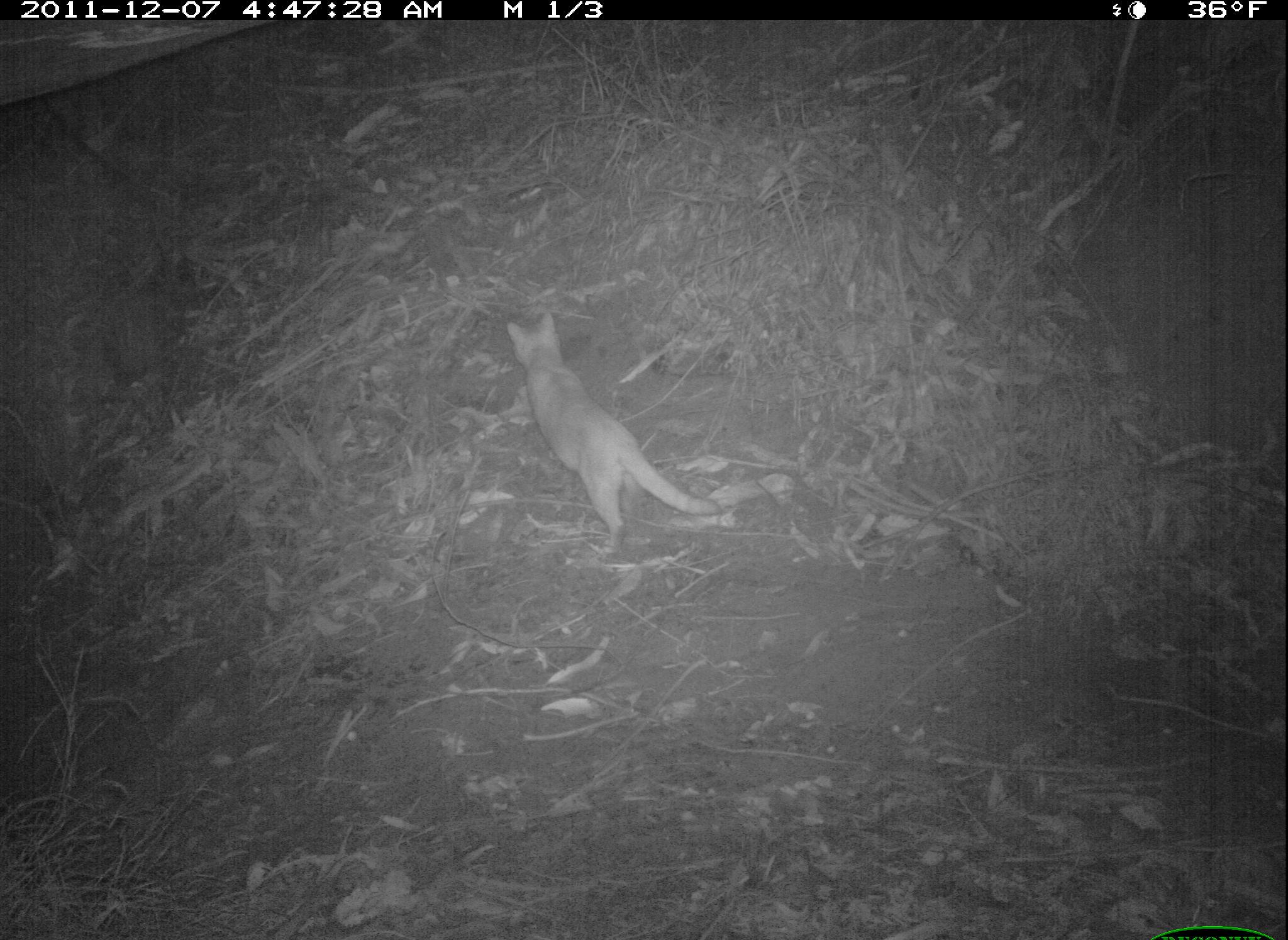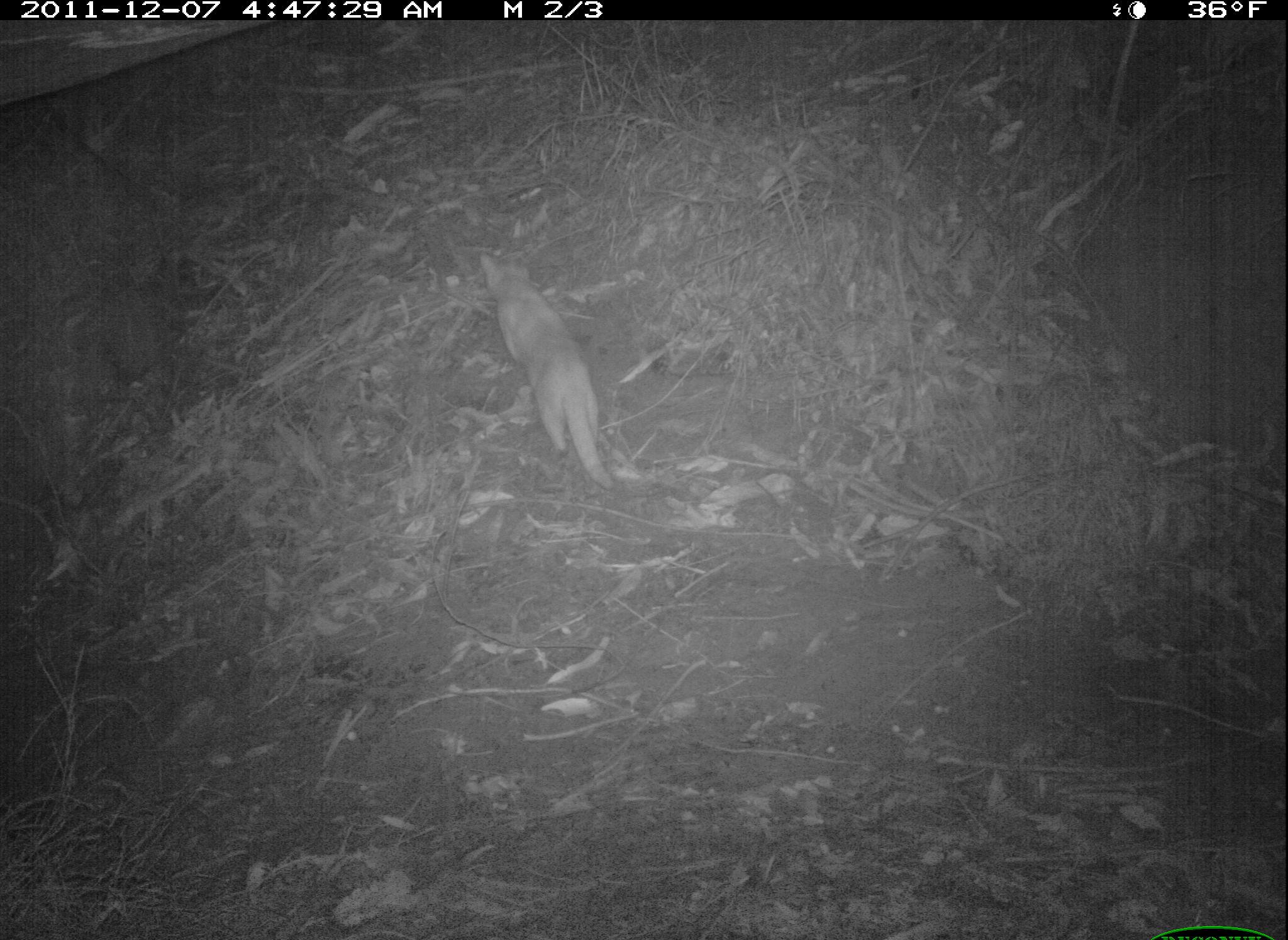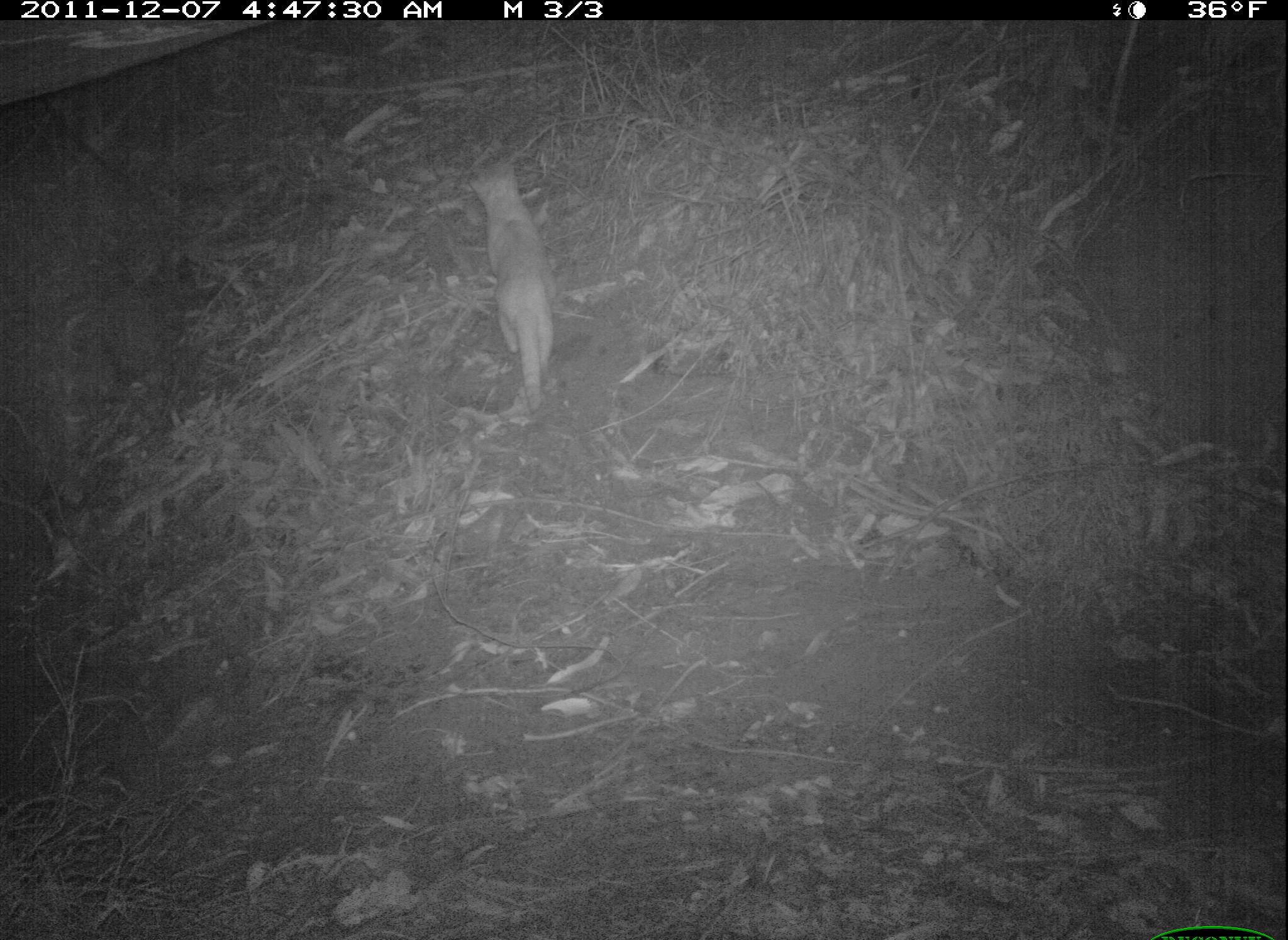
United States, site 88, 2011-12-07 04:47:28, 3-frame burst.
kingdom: Animalia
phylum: Chordata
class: Mammalia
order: Carnivora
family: Felidae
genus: Felis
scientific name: Felis catus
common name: cat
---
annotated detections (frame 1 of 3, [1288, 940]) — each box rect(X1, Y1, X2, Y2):
cat: rect(493, 308, 726, 562)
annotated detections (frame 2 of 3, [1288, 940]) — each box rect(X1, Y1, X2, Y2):
cat: rect(473, 240, 634, 512)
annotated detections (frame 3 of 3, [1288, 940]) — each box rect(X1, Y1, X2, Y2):
cat: rect(454, 147, 583, 419)